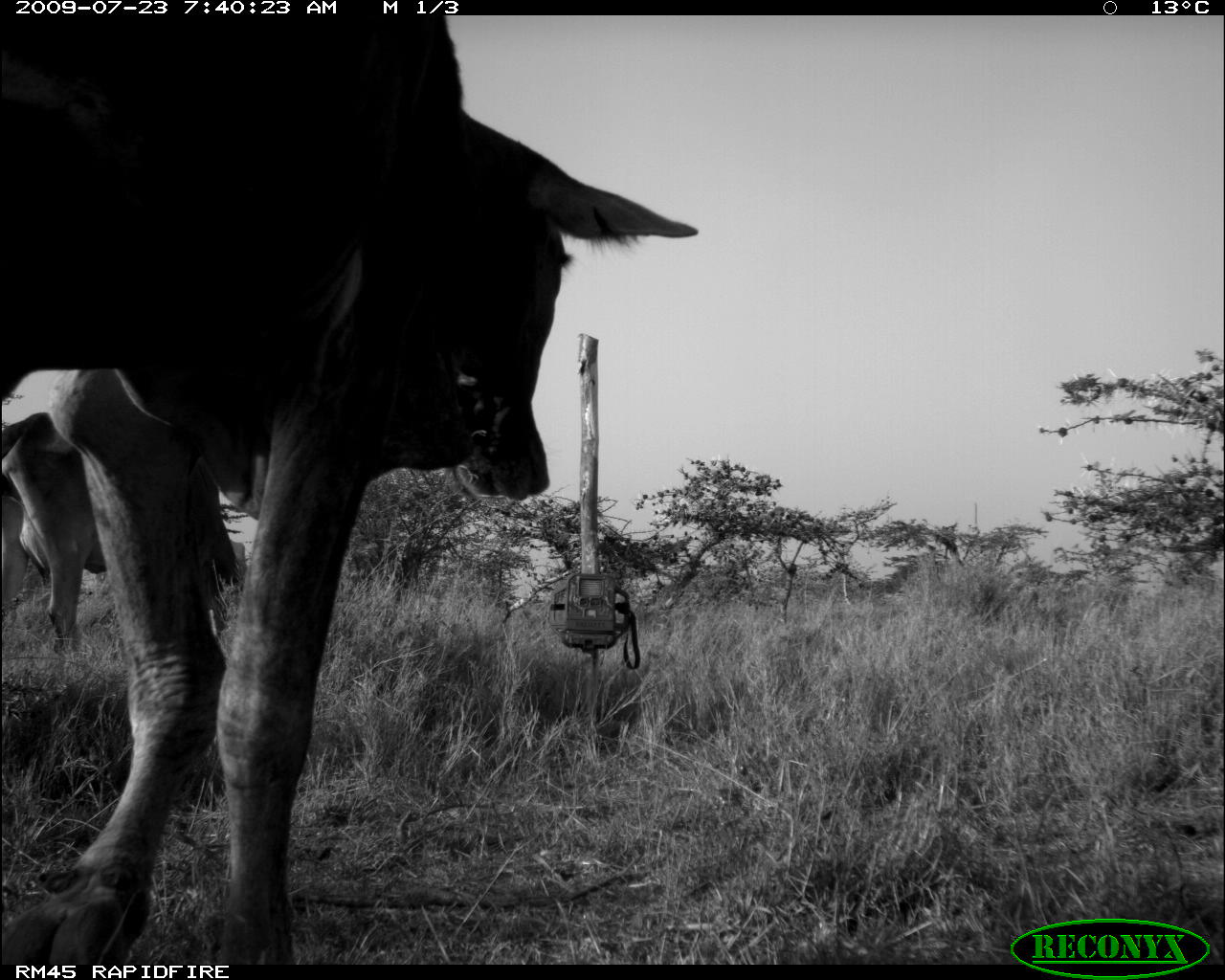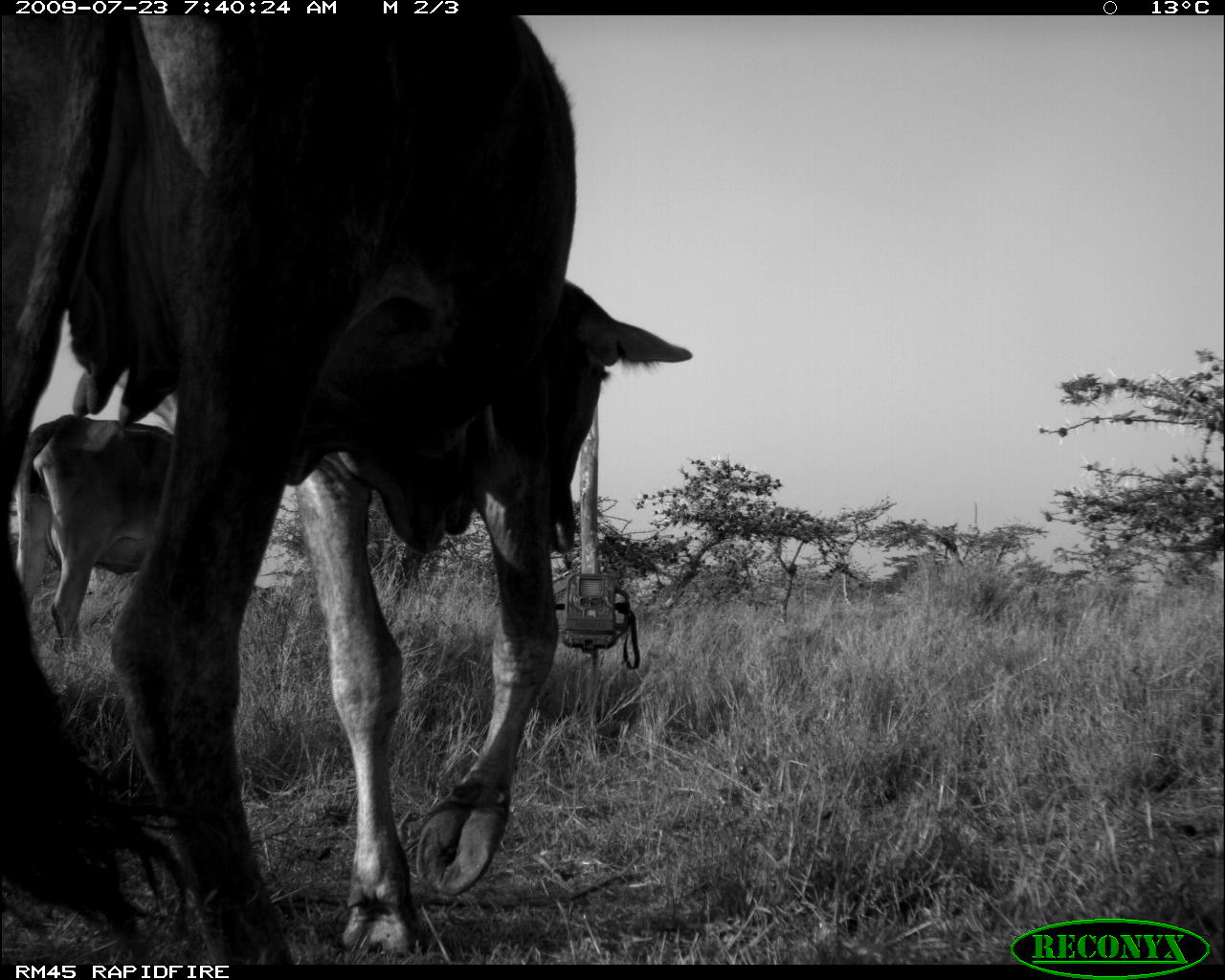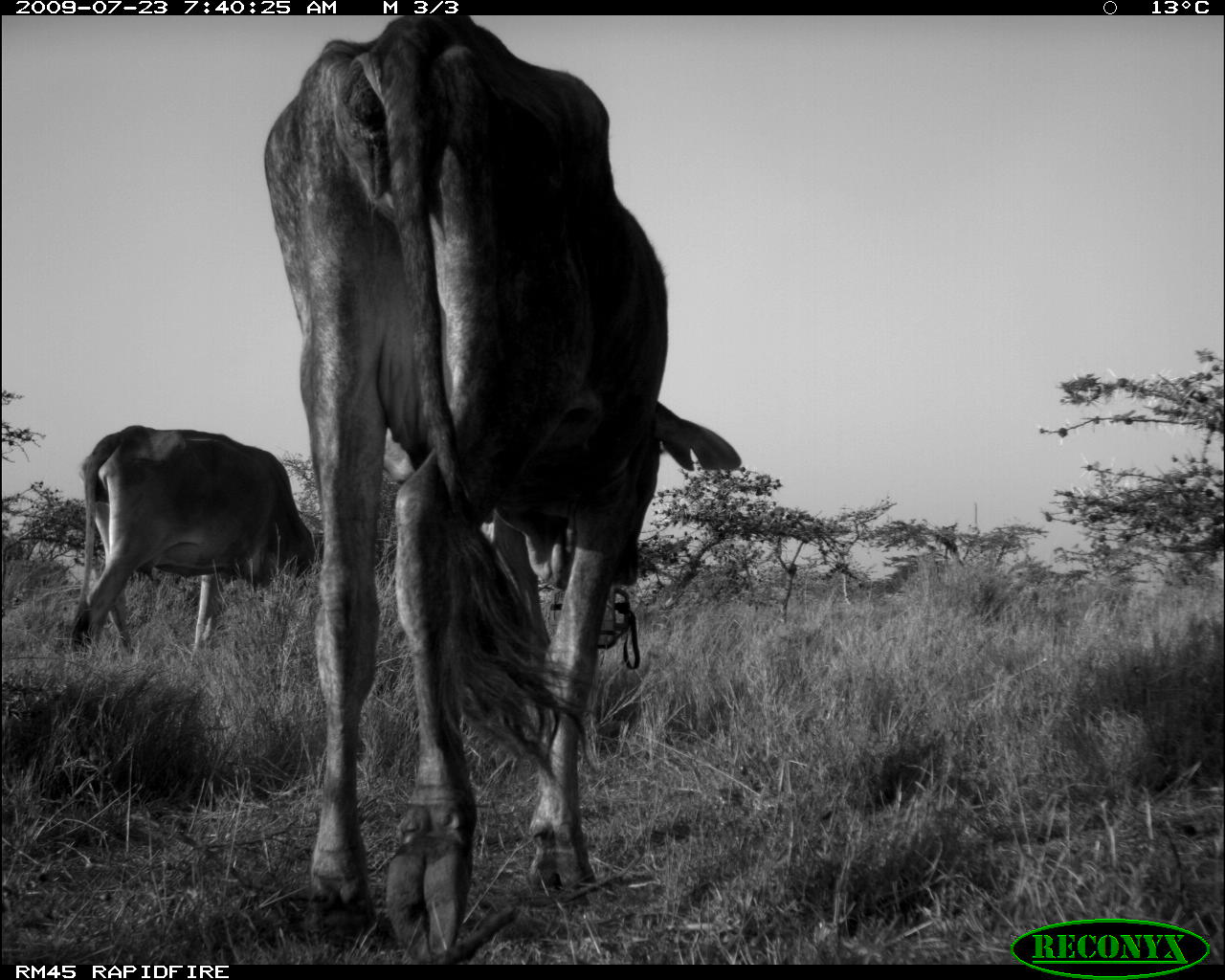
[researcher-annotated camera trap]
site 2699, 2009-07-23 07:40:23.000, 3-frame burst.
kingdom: Animalia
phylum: Chordata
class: Mammalia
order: Artiodactyla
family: Bovidae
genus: Bos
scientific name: Bos taurus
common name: domestic cattle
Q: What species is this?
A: Bos taurus (domestic cattle).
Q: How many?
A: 2.